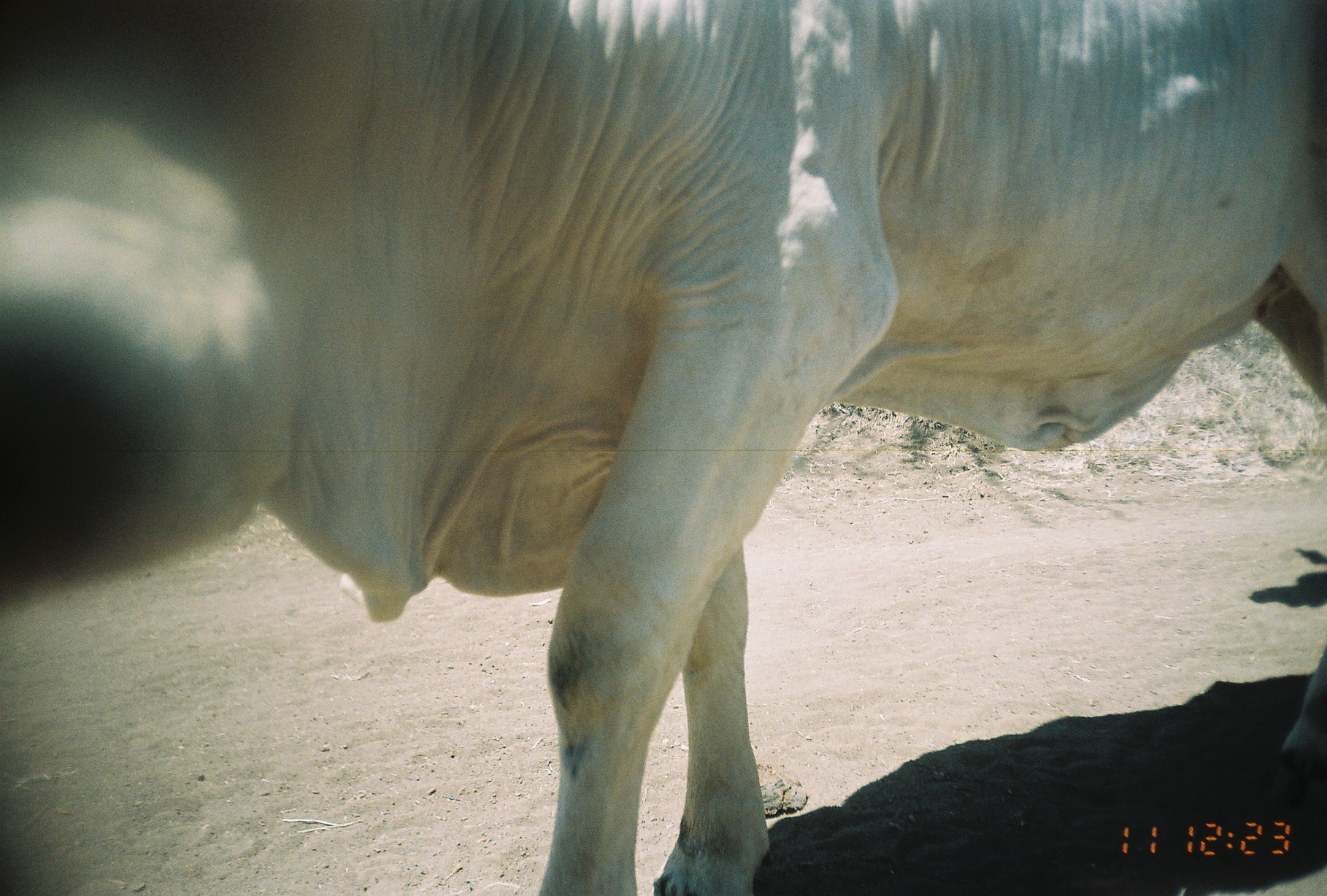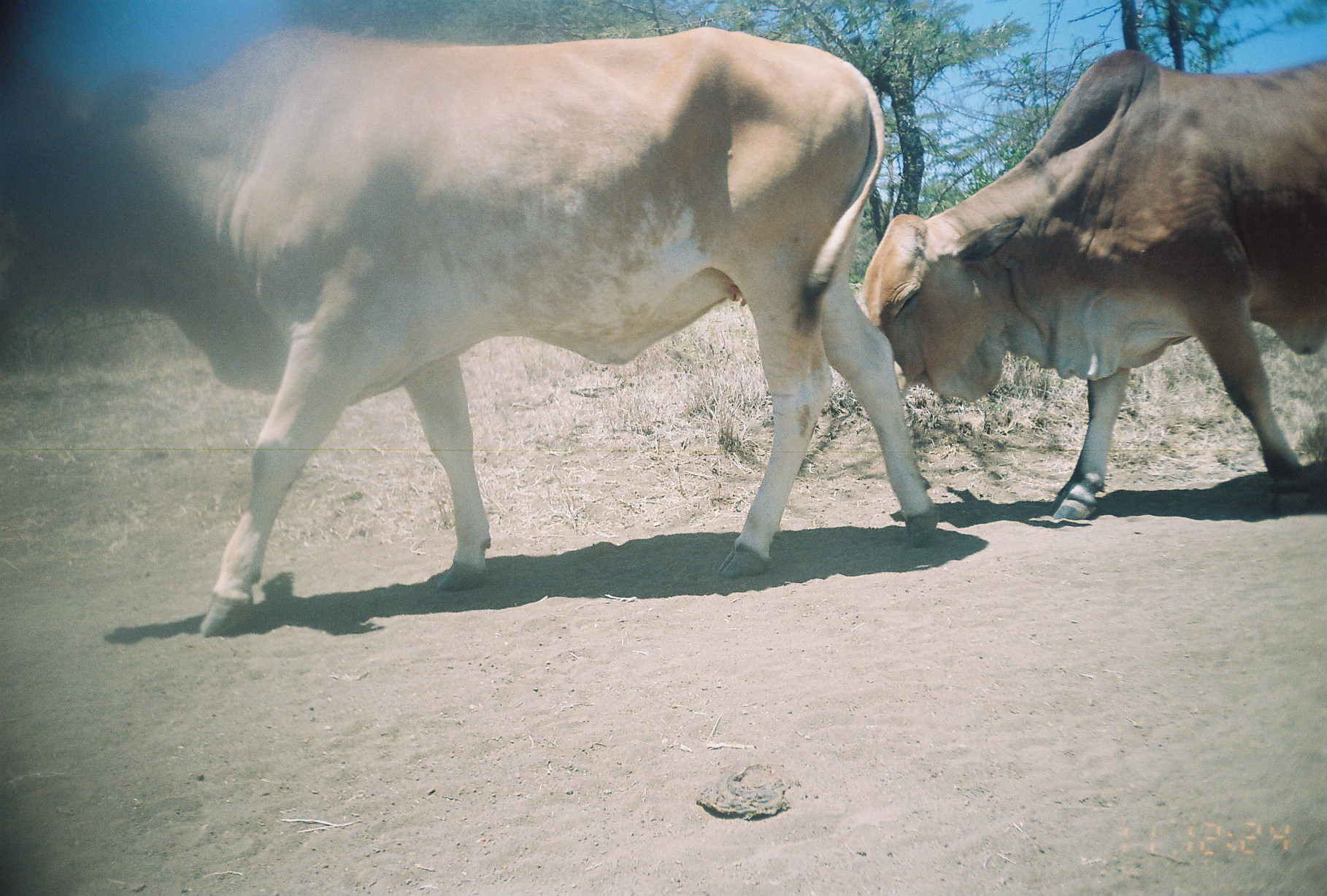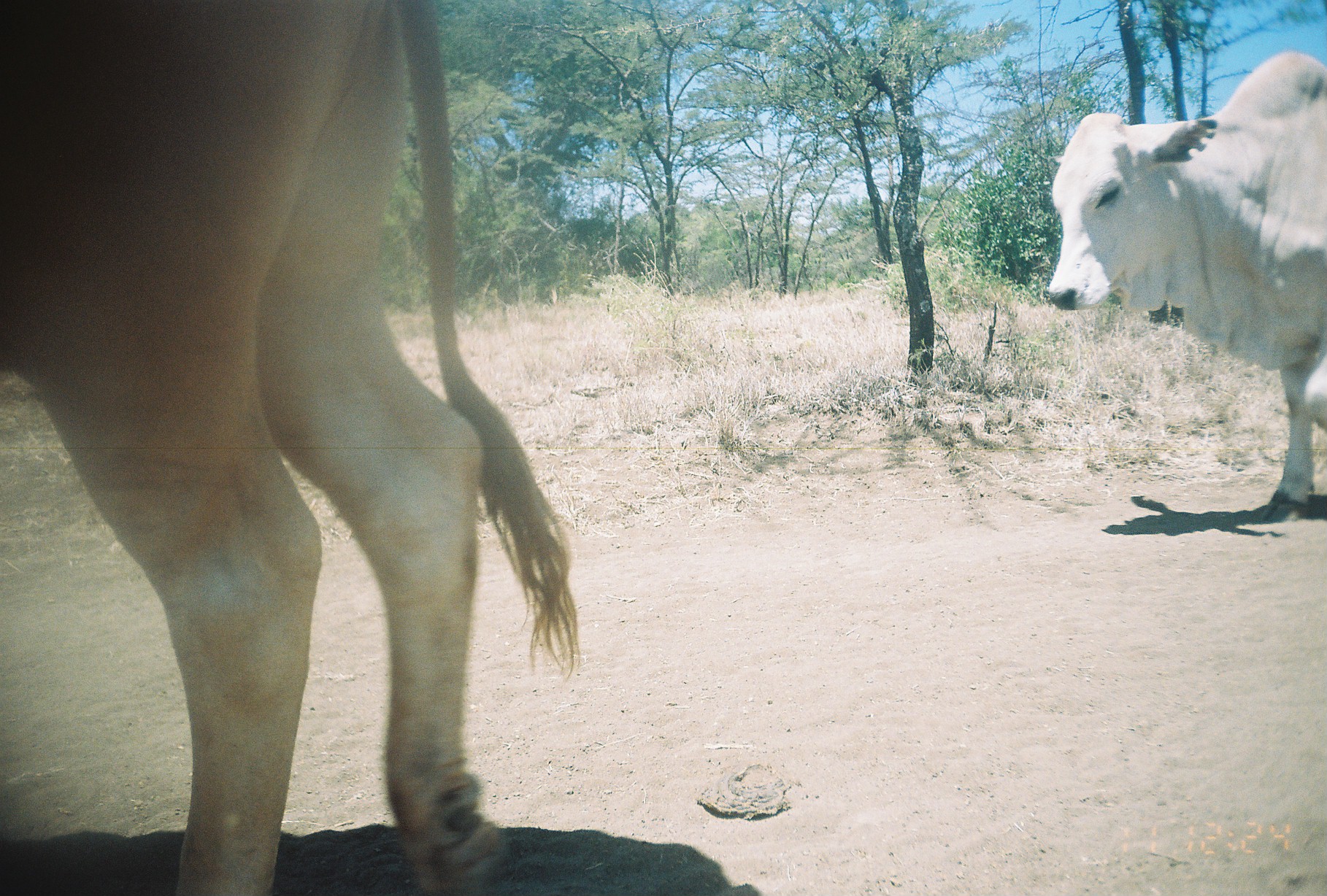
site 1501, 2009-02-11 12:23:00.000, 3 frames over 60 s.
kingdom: Animalia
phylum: Chordata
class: Mammalia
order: Artiodactyla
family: Bovidae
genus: Bos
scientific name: Bos taurus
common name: domestic cattle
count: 1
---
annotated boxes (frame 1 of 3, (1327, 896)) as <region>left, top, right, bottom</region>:
bos taurus: <region>3, 4, 1327, 893</region>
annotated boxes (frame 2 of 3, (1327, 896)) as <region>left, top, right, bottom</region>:
bos taurus: <region>0, 27, 940, 639</region>; <region>858, 48, 1321, 523</region>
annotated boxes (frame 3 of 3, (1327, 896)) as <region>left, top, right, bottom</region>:
bos taurus: <region>4, 0, 579, 896</region>; <region>1044, 48, 1327, 509</region>